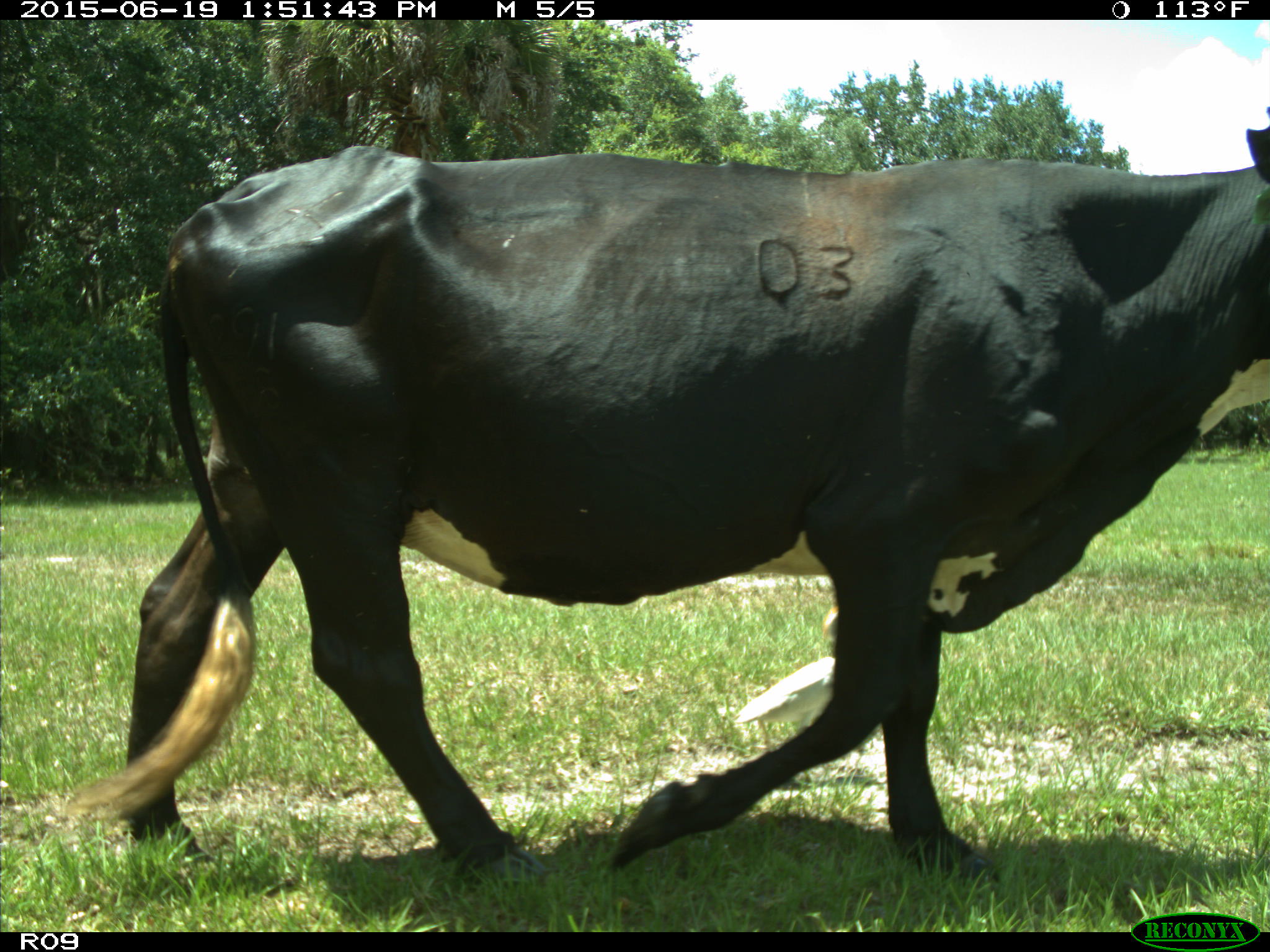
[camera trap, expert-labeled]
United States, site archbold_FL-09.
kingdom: Animalia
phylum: Chordata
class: Mammalia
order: Artiodactyla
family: Bovidae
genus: Bos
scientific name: Bos taurus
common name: domestic cow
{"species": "Bos taurus (domestic cow)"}